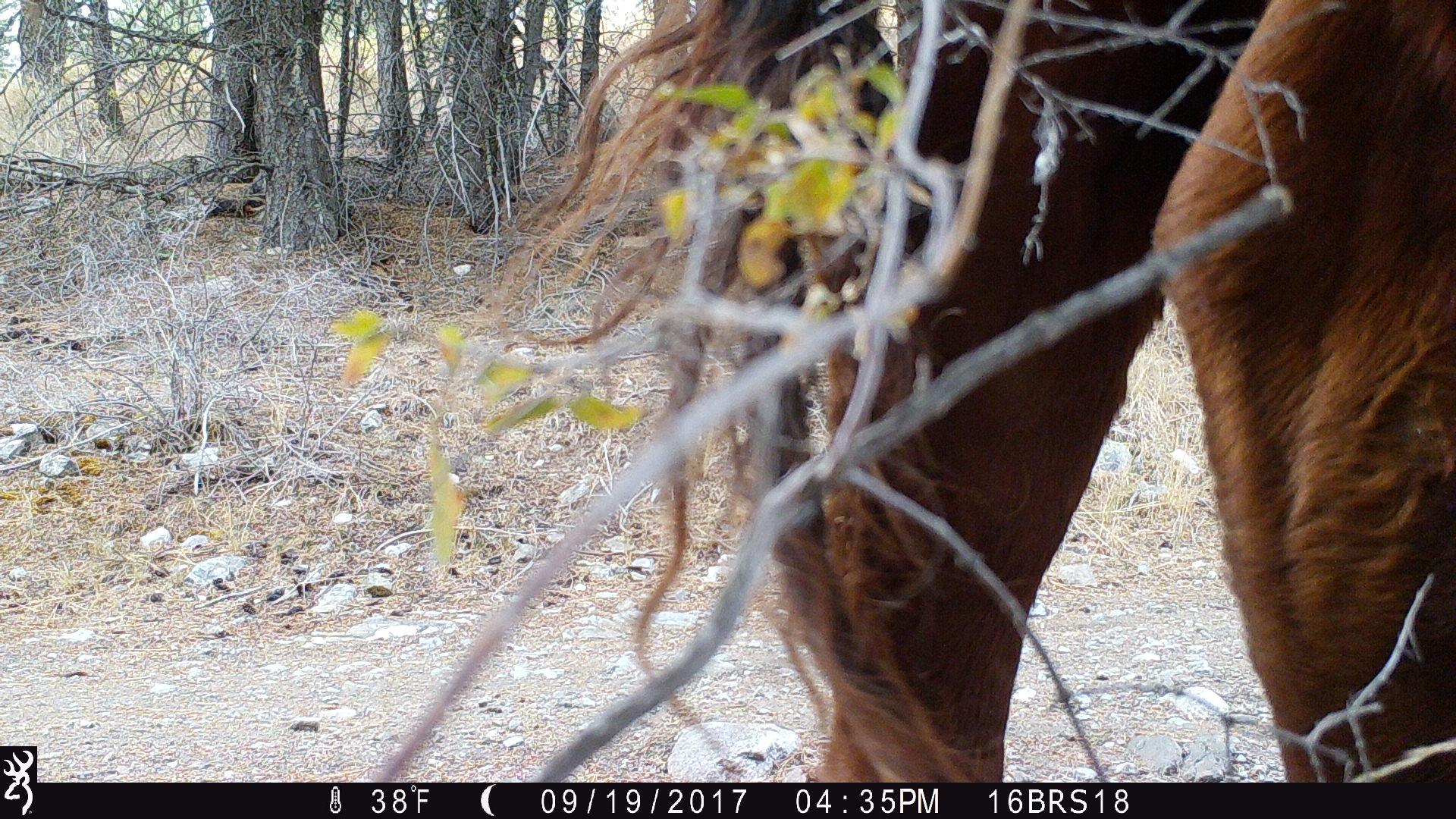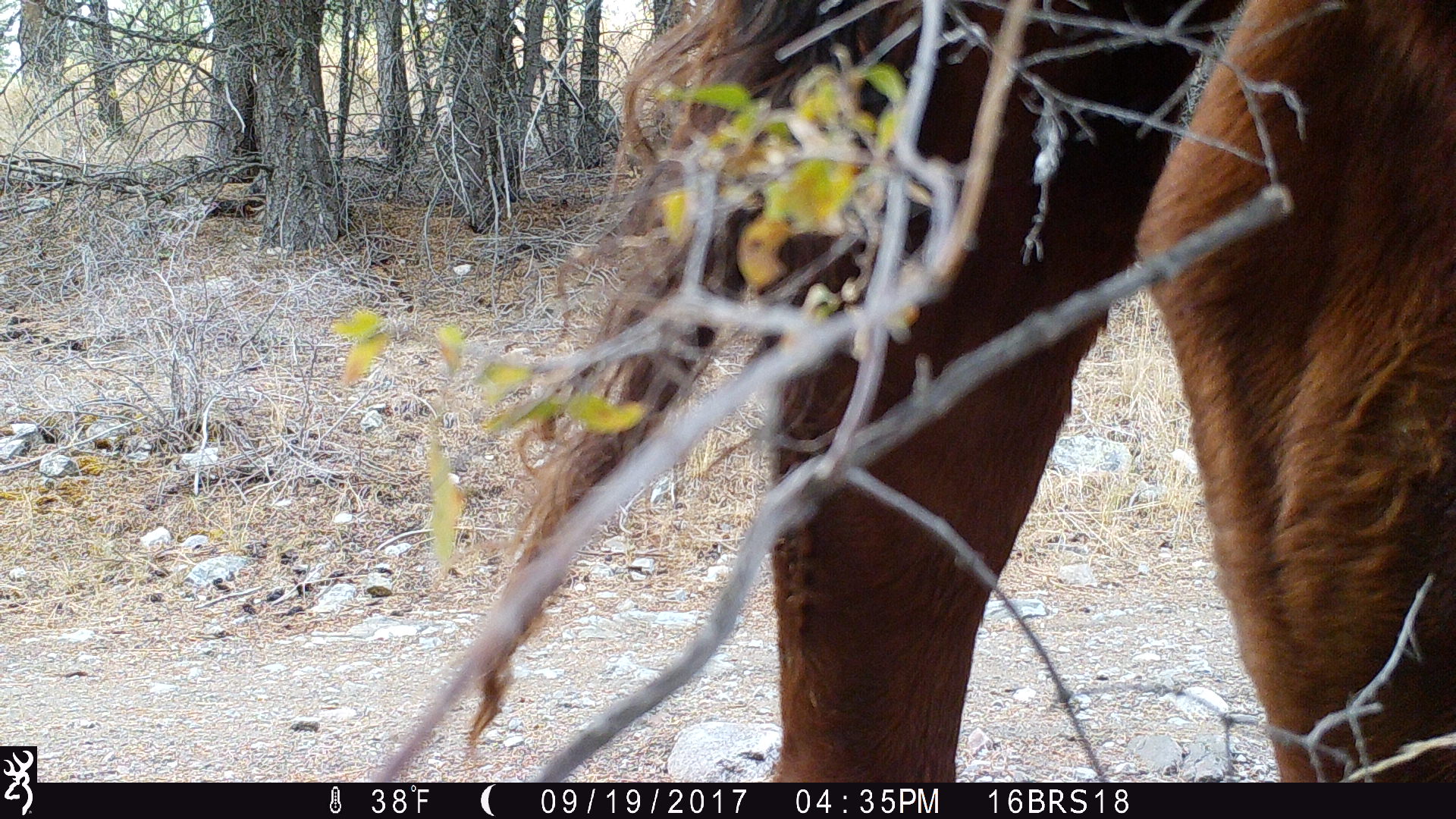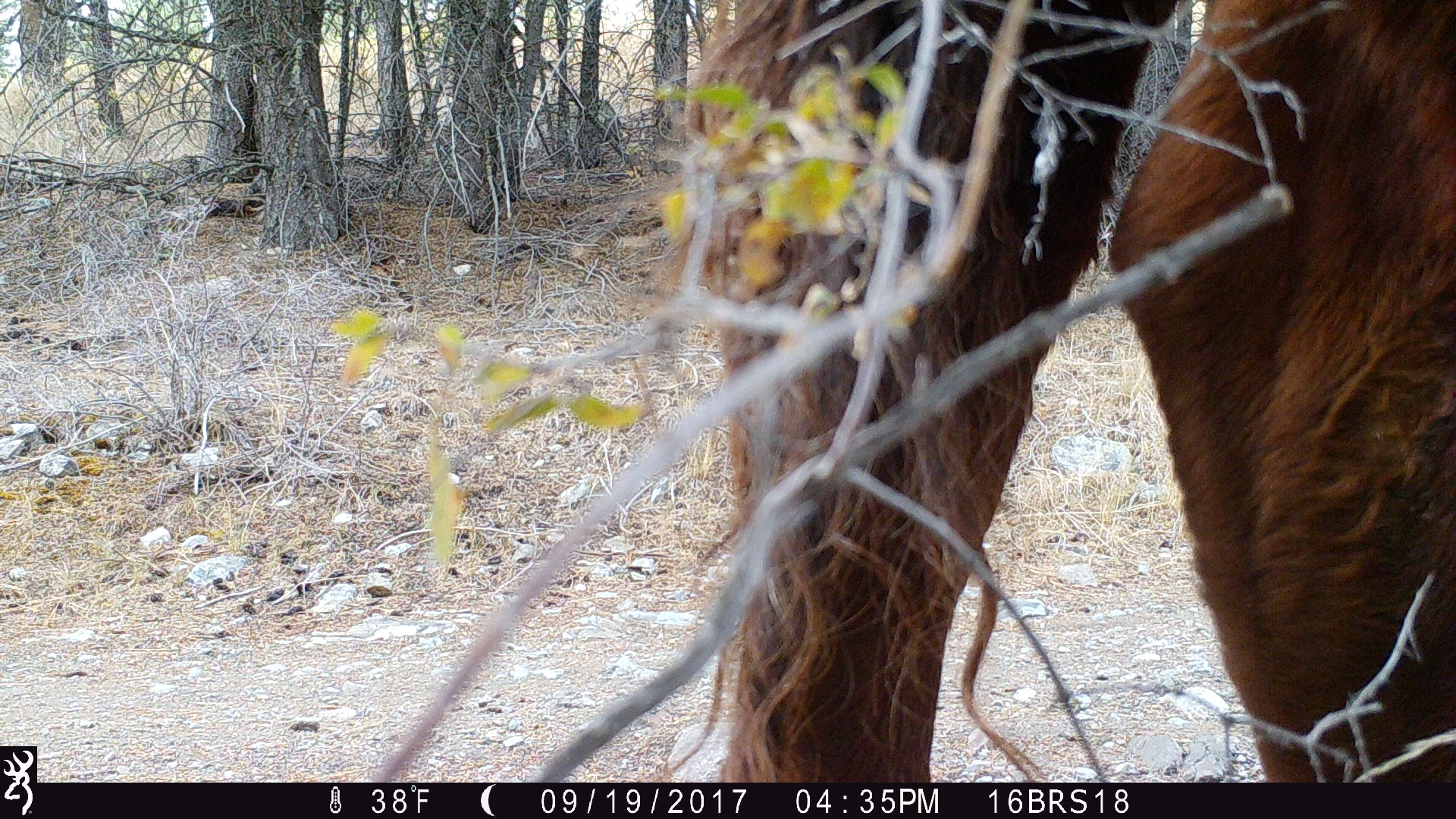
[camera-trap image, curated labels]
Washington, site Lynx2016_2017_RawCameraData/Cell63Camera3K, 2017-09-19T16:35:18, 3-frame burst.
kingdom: Animalia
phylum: Chordata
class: Mammalia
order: Artiodactyla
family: Bovidae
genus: Bos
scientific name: Bos taurus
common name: domestic cattle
Domestic cattle (Bos taurus). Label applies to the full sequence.